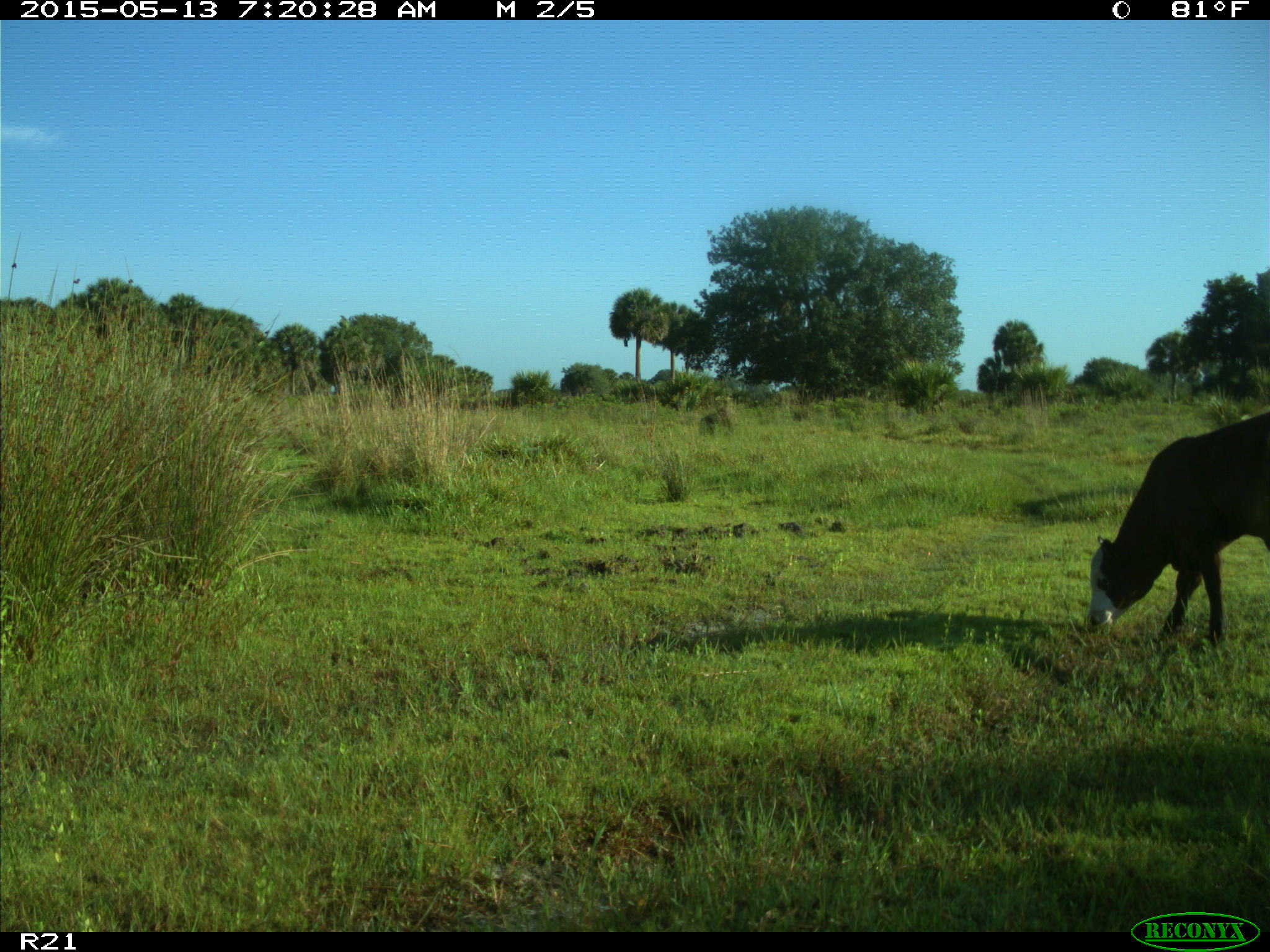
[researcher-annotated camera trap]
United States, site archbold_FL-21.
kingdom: Animalia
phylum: Chordata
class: Mammalia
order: Artiodactyla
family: Bovidae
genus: Bos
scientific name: Bos taurus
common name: domestic cow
Bos taurus (domestic cow).